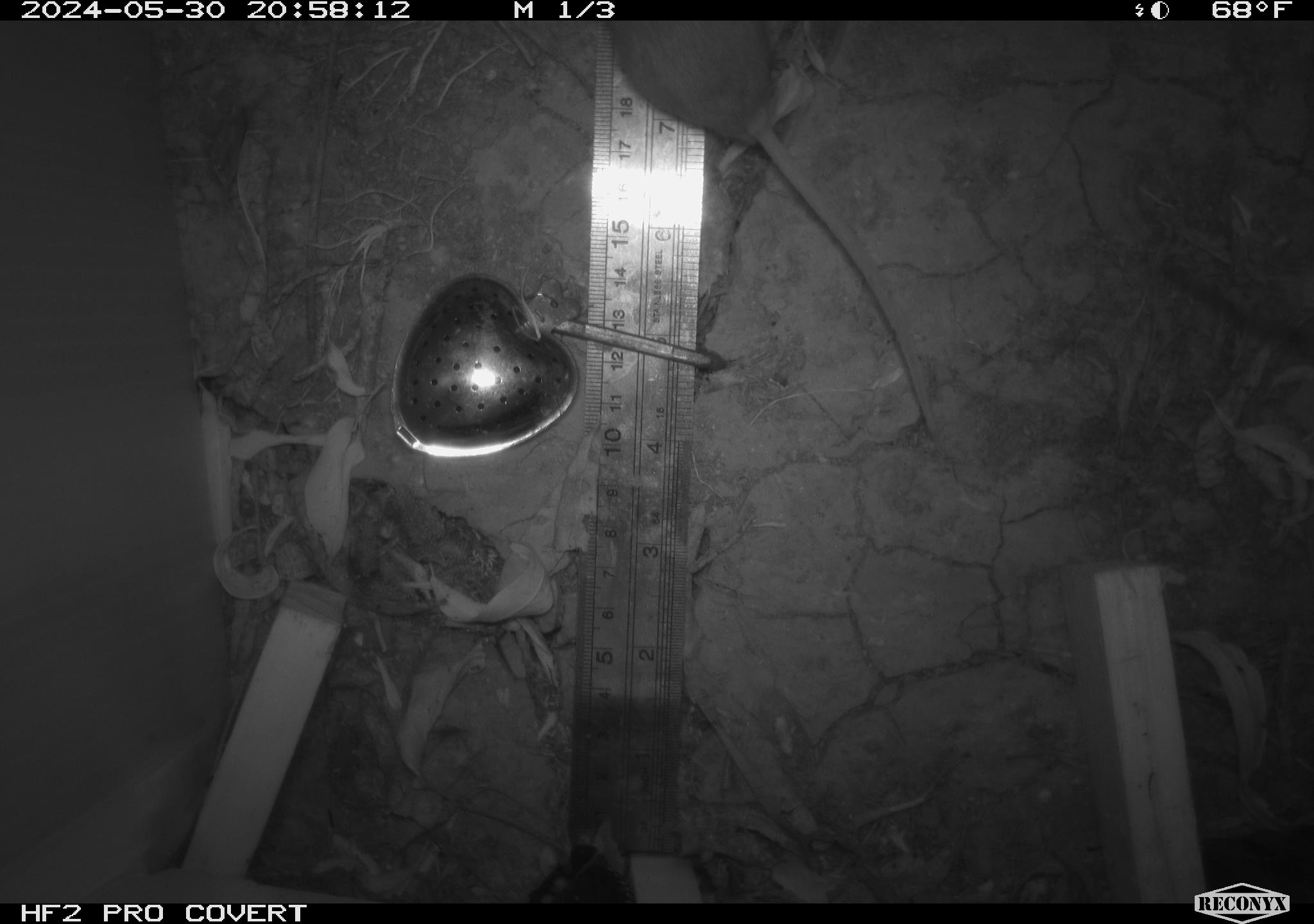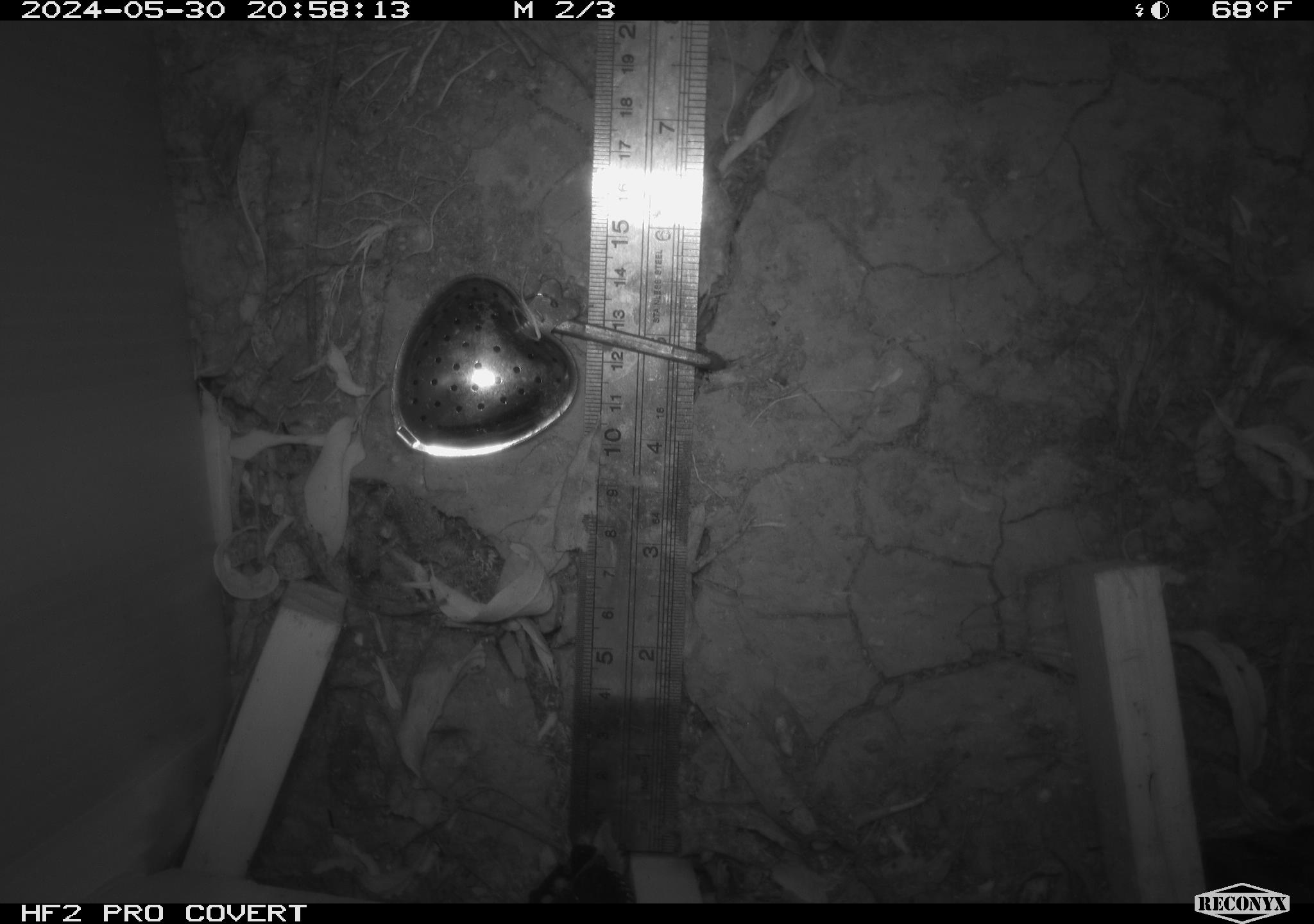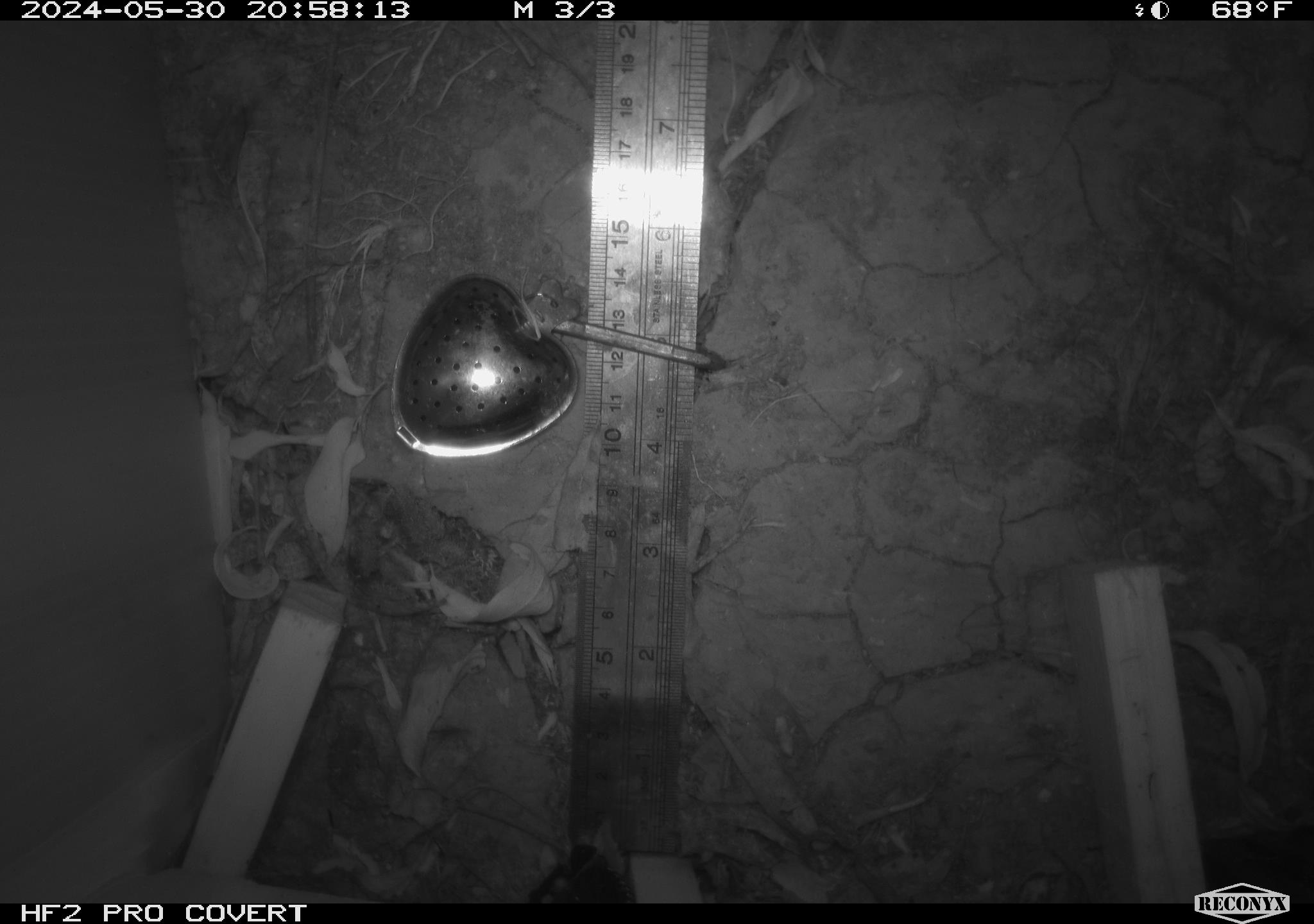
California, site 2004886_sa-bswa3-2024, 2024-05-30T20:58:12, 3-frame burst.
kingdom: Animalia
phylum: Chordata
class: Mammalia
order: Rodentia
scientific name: Rodentia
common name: mouse species